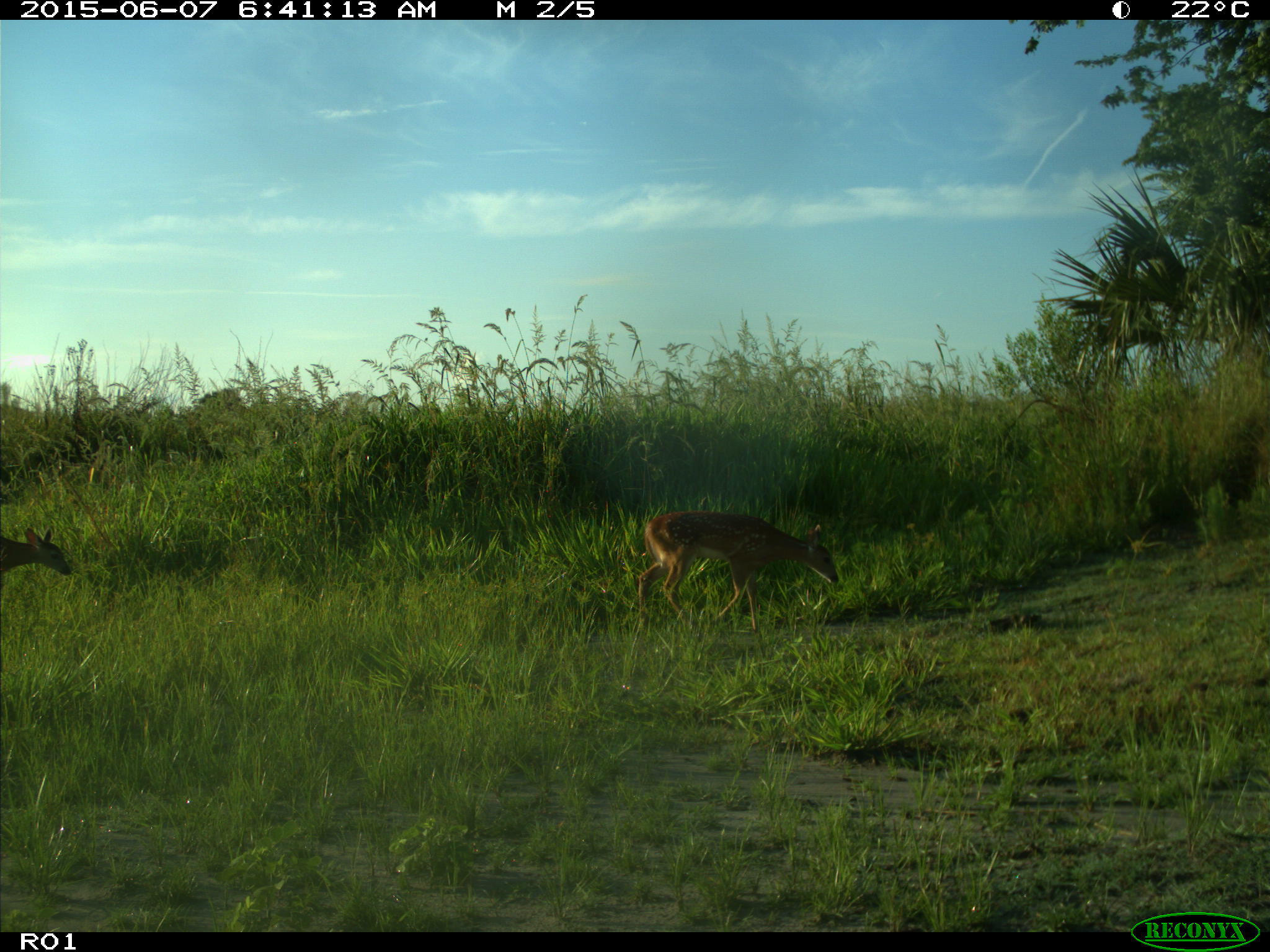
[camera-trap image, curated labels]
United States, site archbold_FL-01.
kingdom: Animalia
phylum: Chordata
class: Mammalia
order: Artiodactyla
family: Cervidae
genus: Odocoileus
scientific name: Odocoileus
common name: deer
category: unidentified deer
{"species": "unidentified deer (deer) (Odocoileus)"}